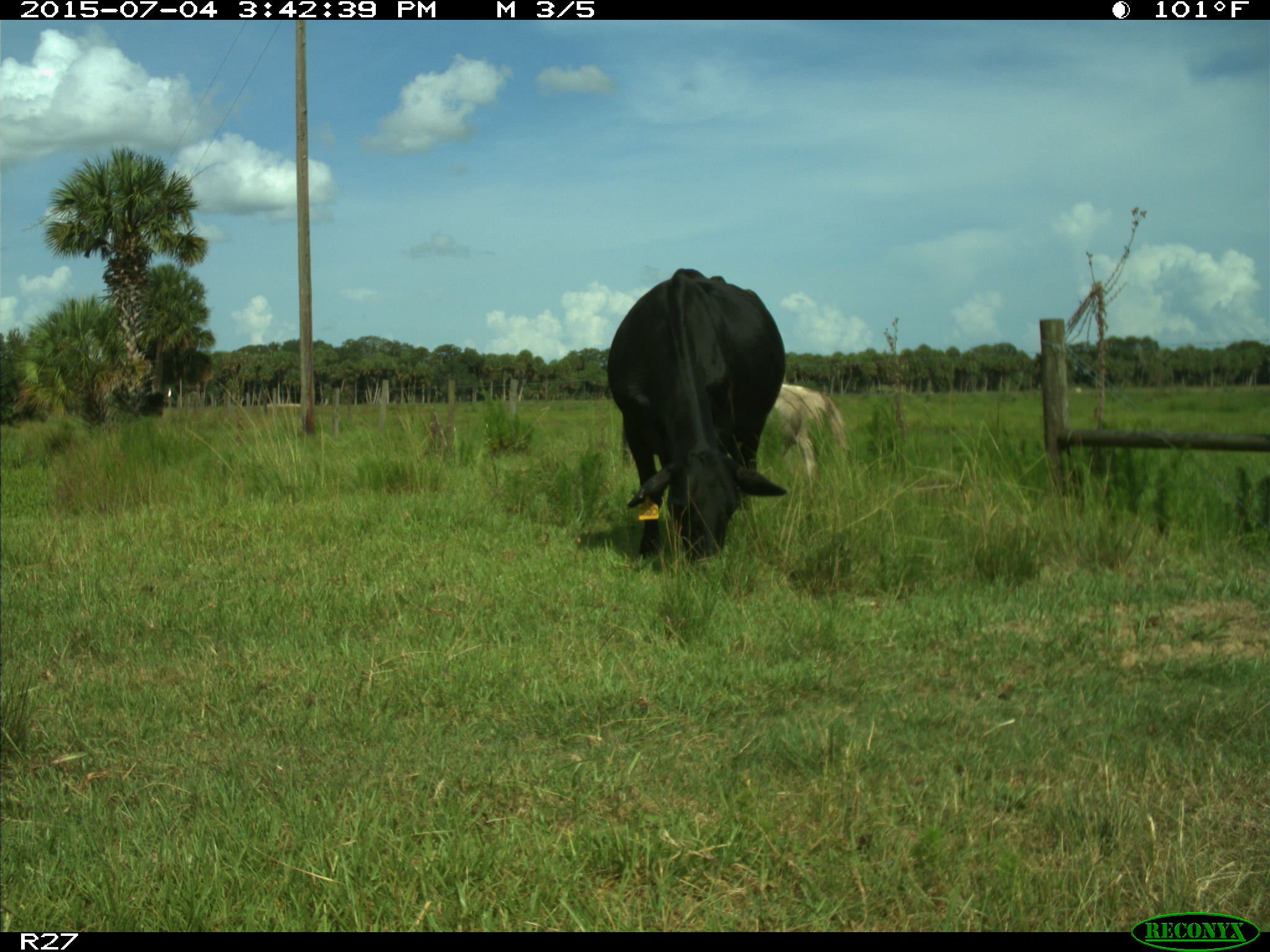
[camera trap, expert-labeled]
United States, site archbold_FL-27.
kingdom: Animalia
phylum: Chordata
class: Mammalia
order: Artiodactyla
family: Bovidae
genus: Bos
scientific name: Bos taurus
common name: domestic cow